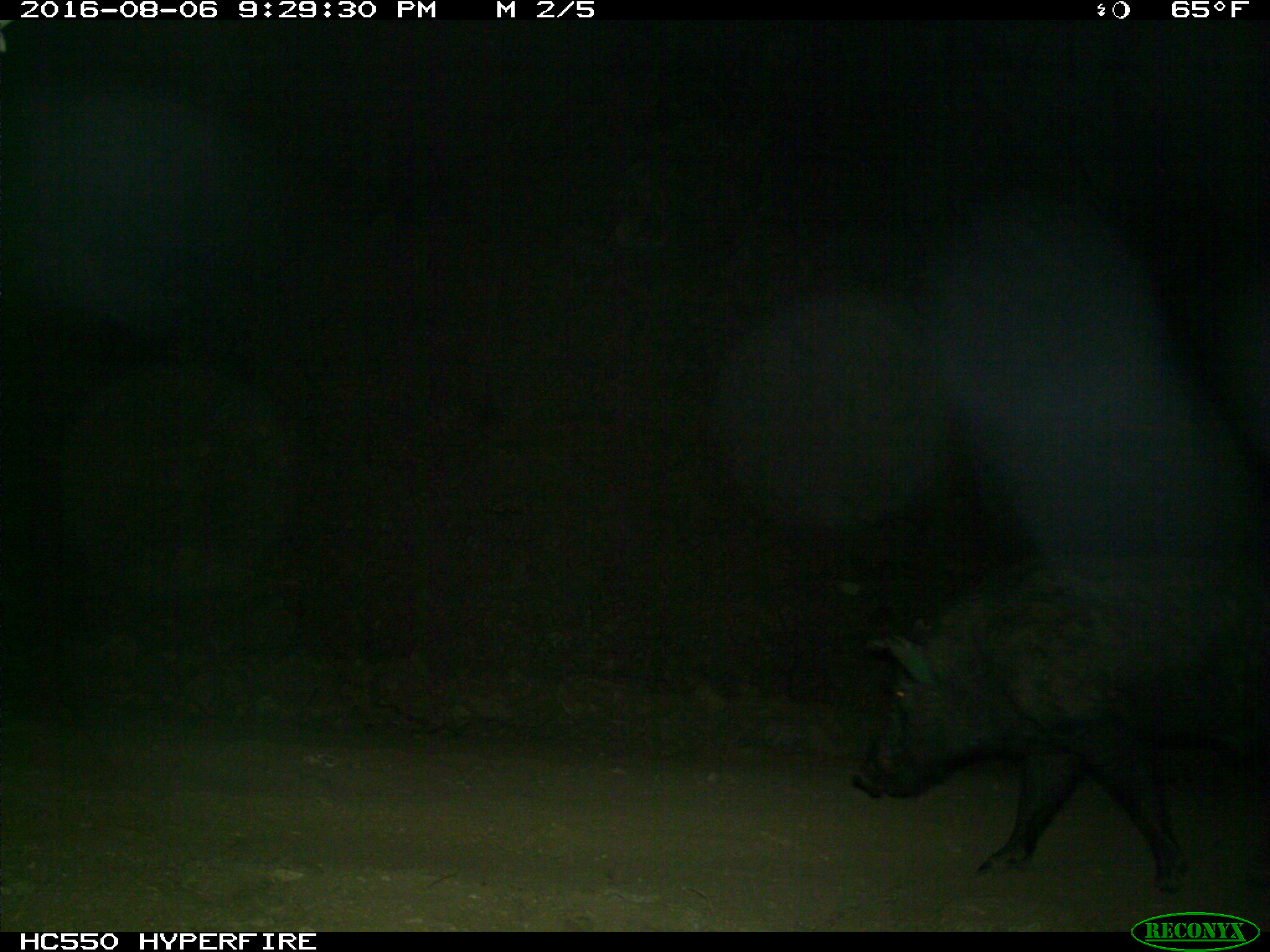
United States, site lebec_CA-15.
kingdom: Animalia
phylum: Chordata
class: Mammalia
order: Artiodactyla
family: Suidae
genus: Sus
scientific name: Sus scrofa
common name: wild boar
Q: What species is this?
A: Sus scrofa (wild boar).